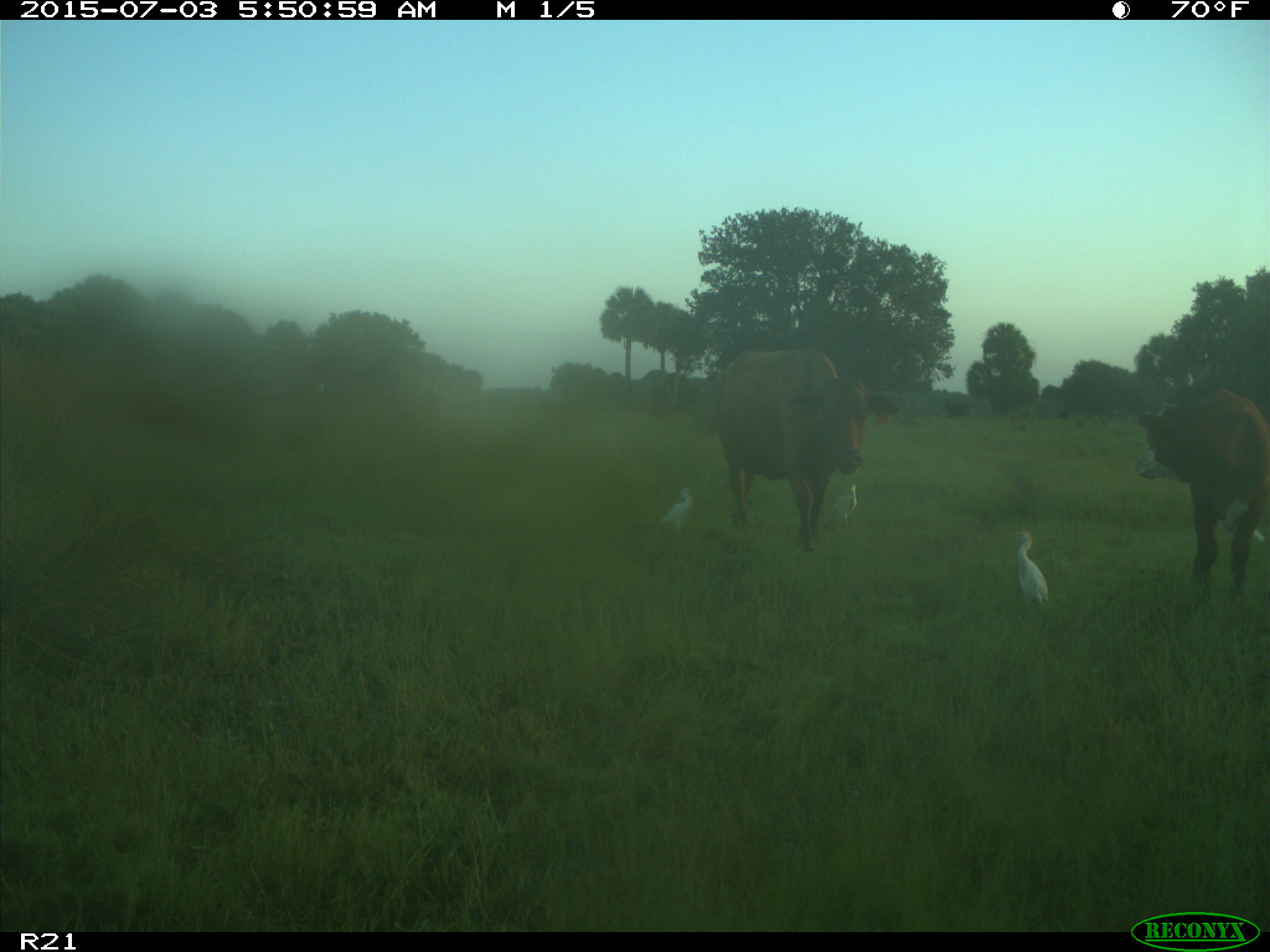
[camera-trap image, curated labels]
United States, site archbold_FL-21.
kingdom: Animalia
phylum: Chordata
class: Mammalia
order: Artiodactyla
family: Bovidae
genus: Bos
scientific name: Bos taurus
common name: domestic cow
Bos taurus (domestic cow).